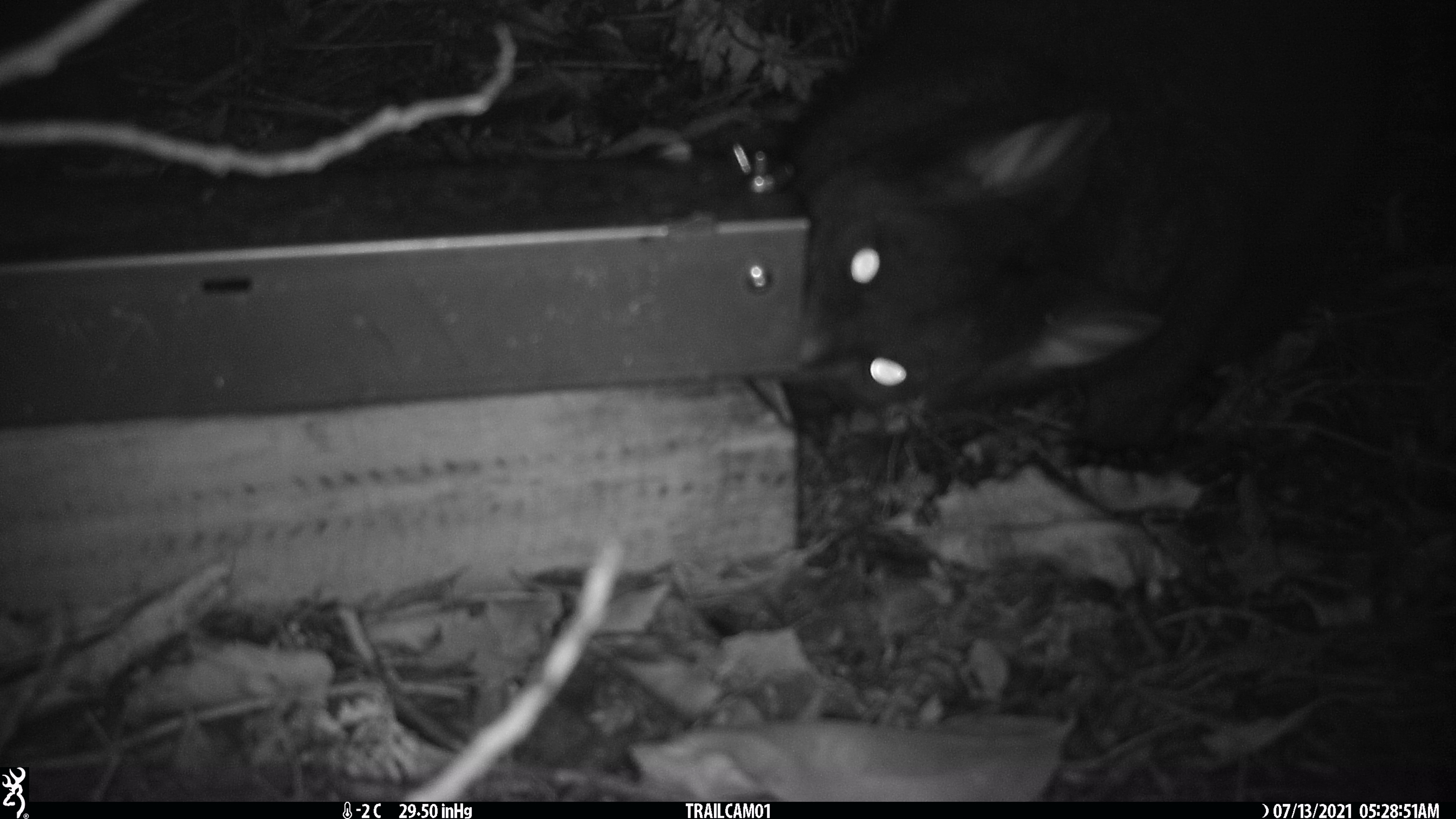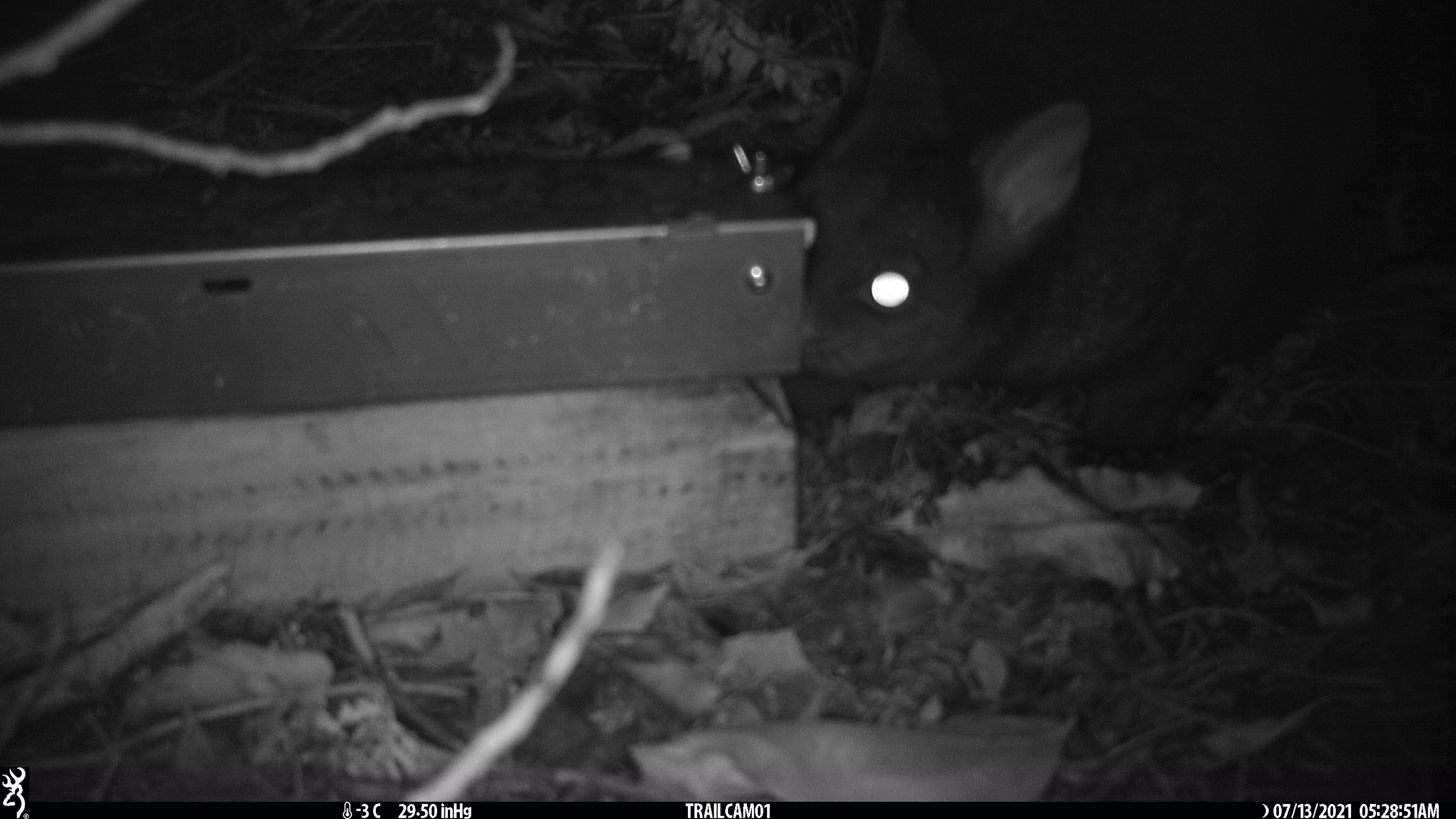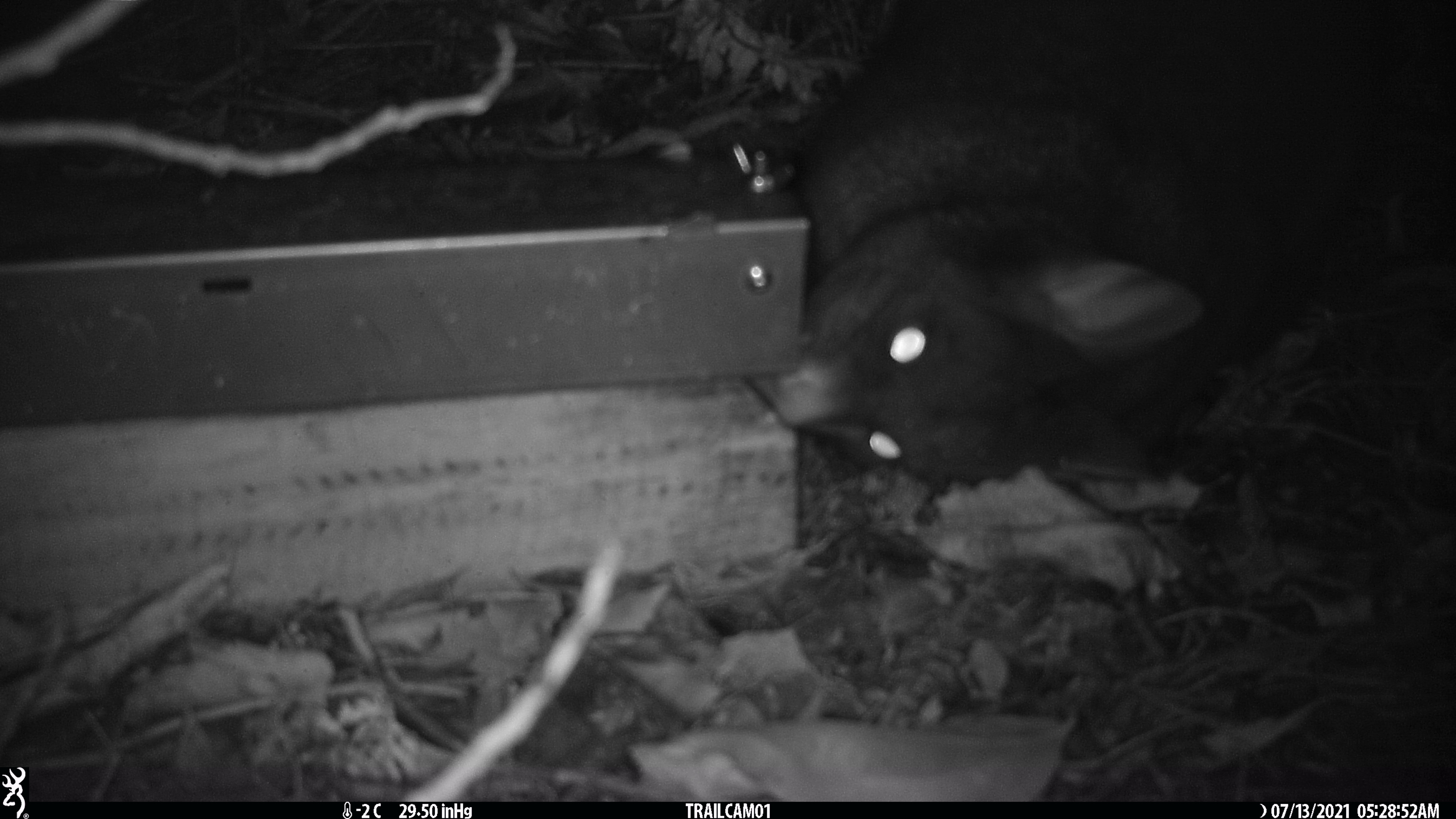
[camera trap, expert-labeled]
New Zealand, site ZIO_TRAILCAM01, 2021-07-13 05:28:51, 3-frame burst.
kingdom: Animalia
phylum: Chordata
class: Mammalia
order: Diprotodontia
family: Phalangeridae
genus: Trichosurus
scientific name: Trichosurus vulpecula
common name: common brushtail possum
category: possum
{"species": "possum (common brushtail possum) (Trichosurus vulpecula)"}